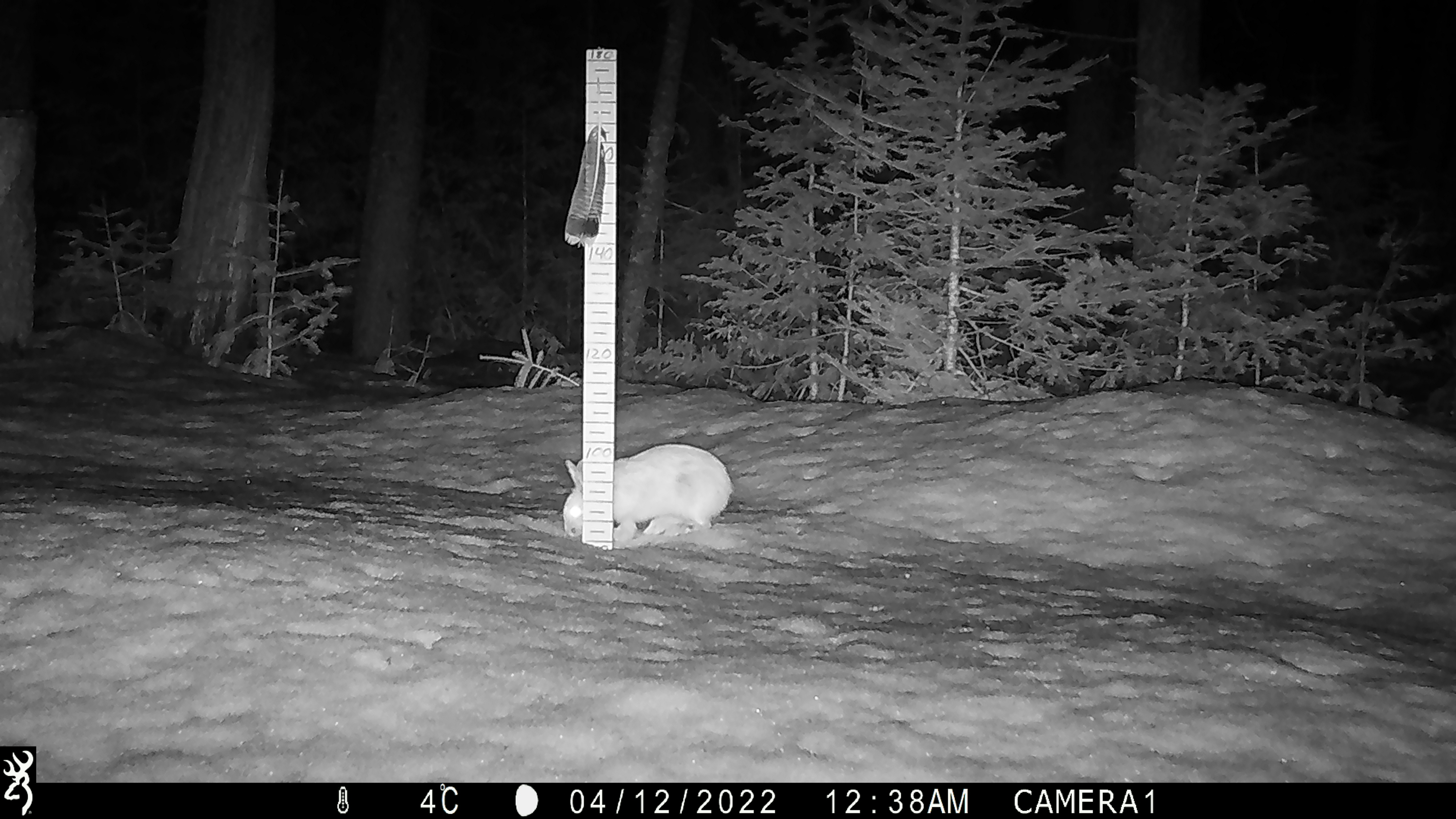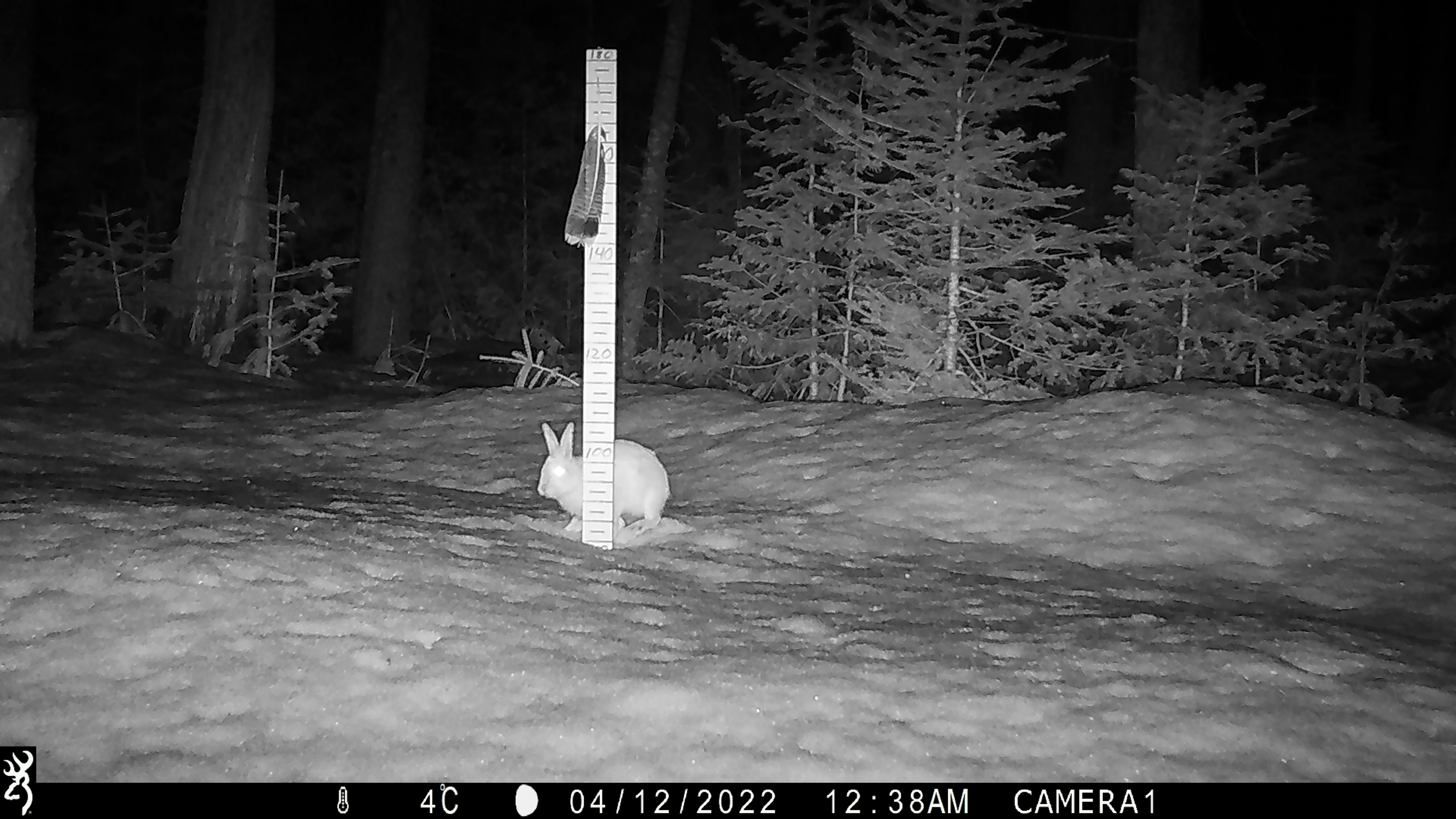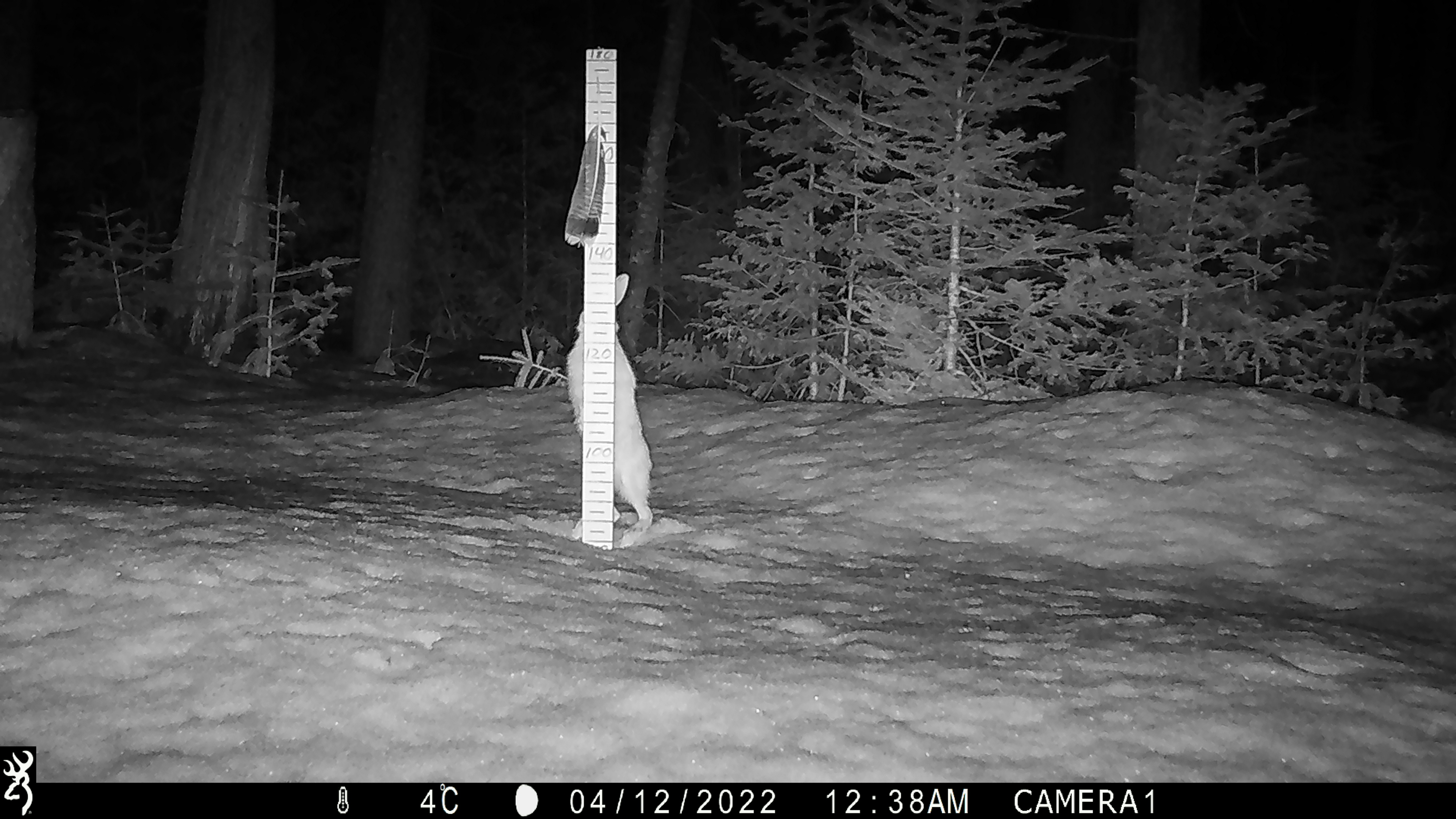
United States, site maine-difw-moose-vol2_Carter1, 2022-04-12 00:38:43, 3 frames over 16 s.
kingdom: Animalia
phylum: Chordata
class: Mammalia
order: Lagomorpha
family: Leporidae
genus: Lepus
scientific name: Lepus americanus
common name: snowshoe hare